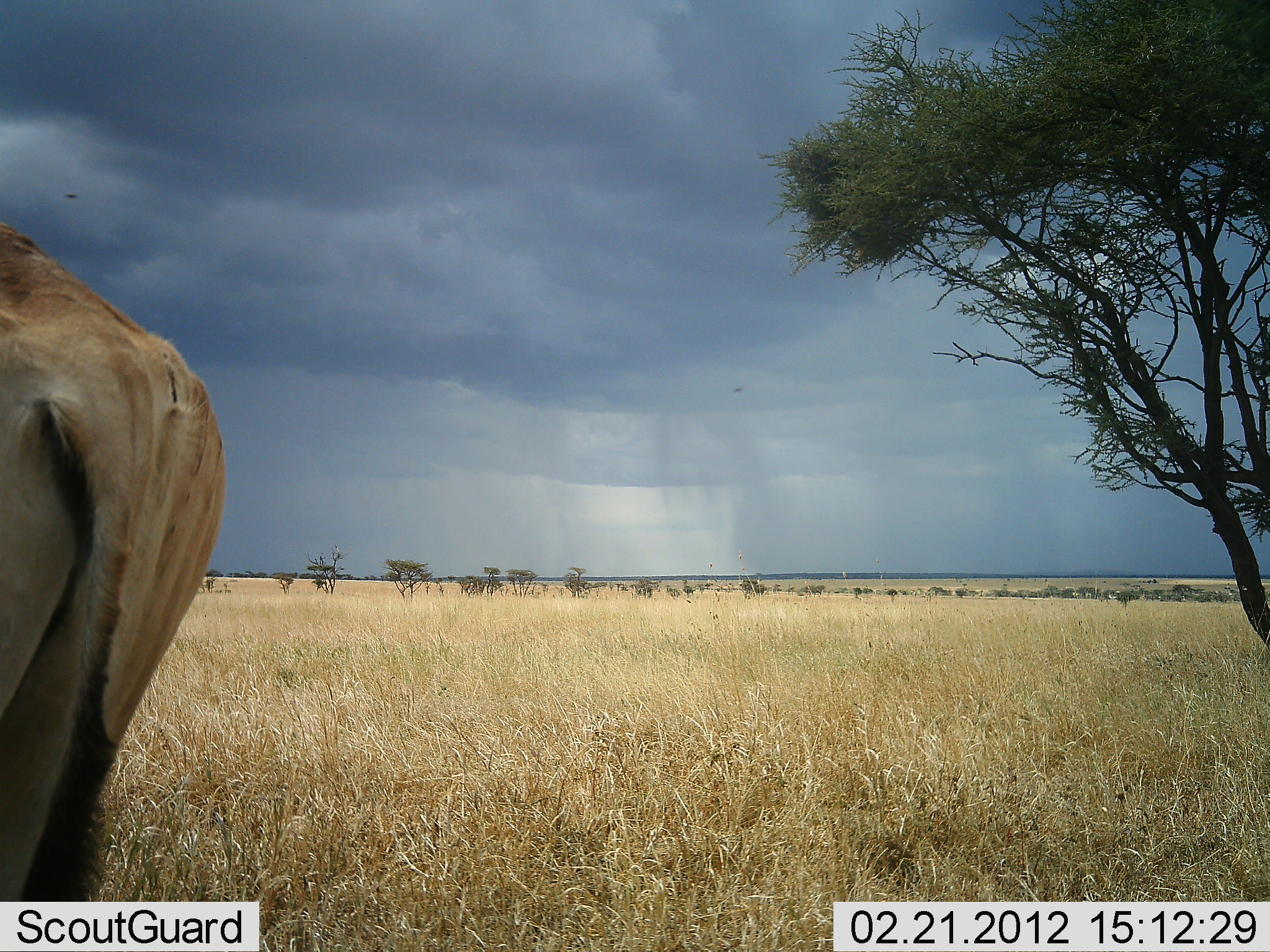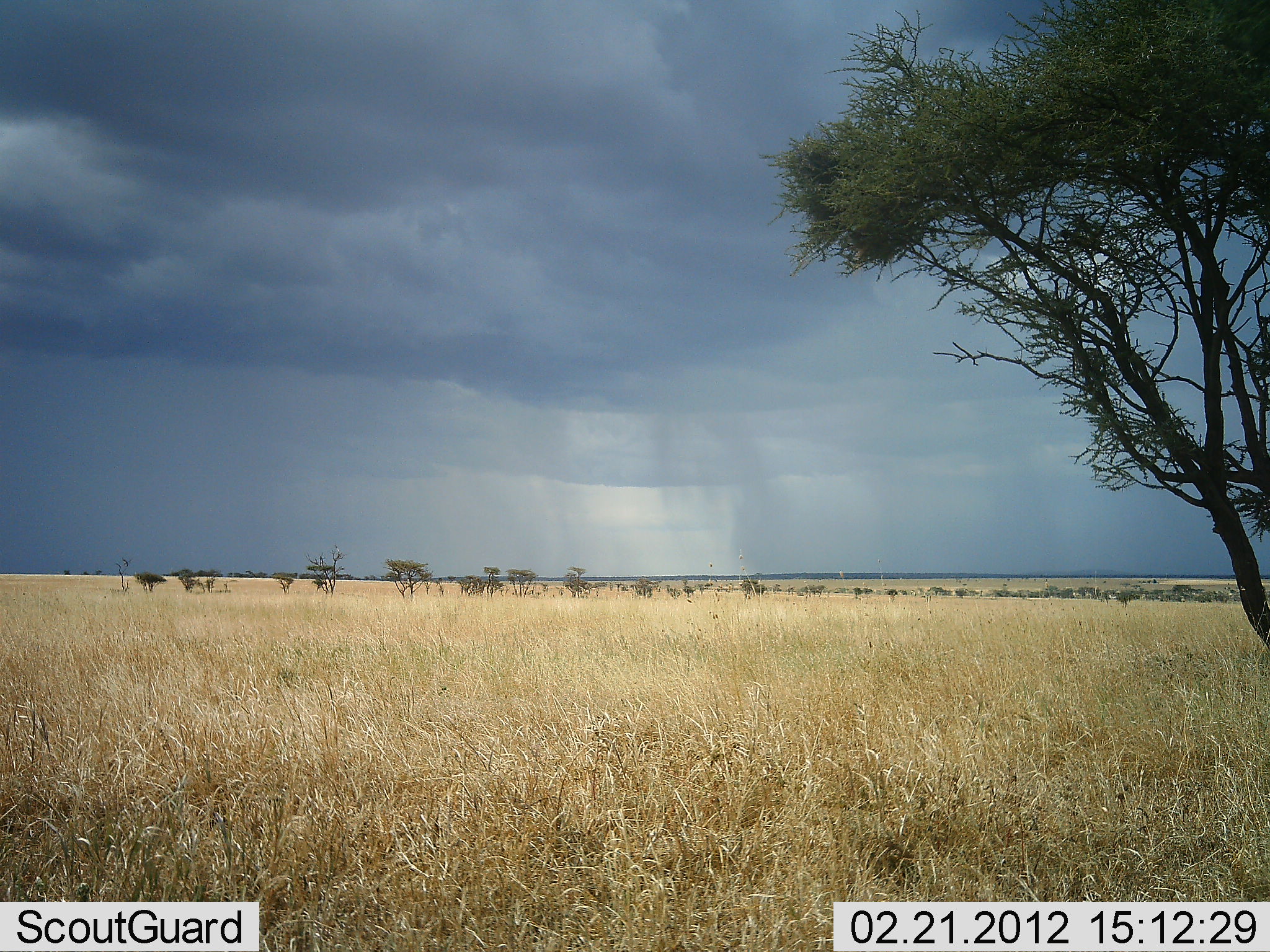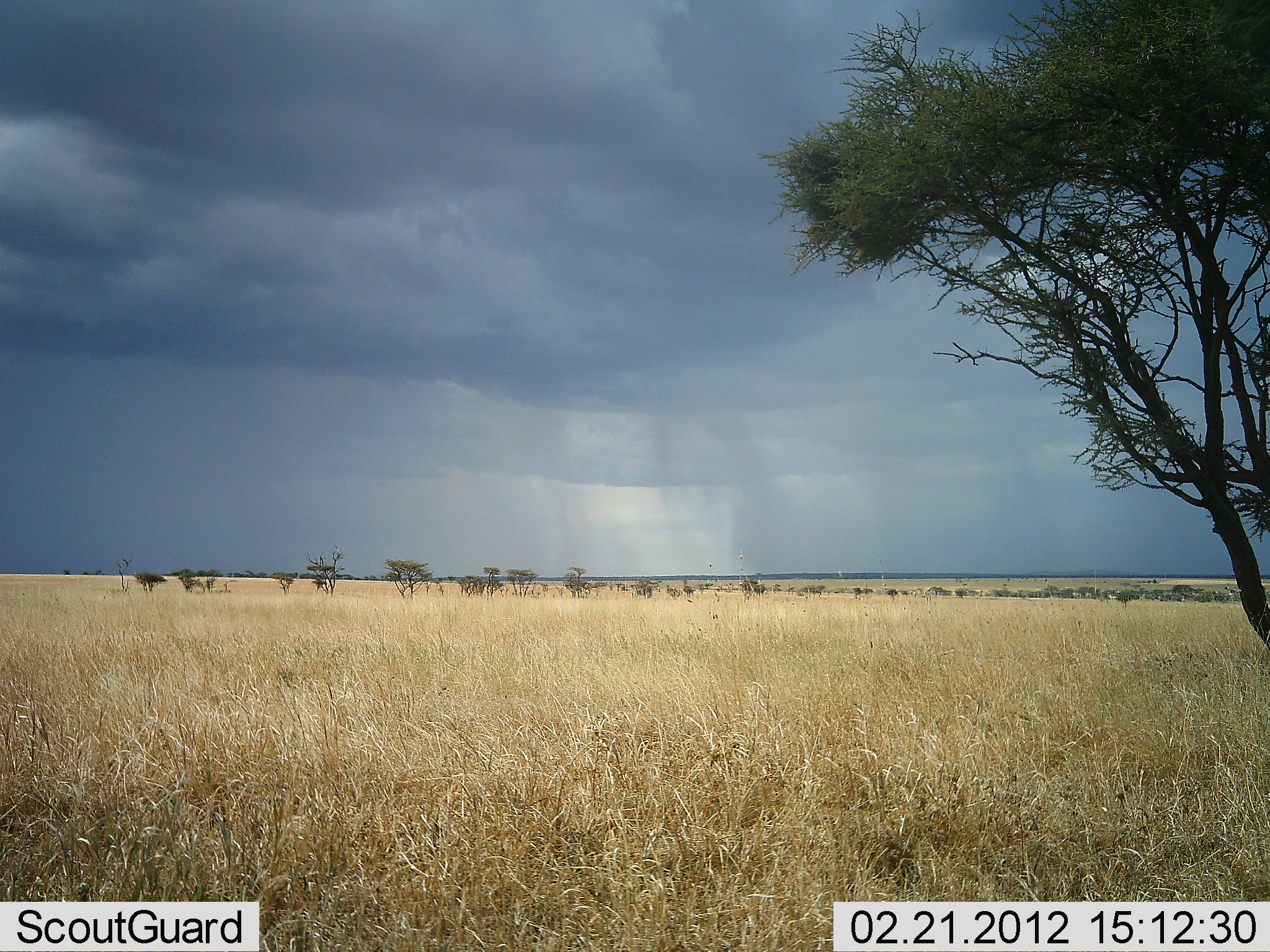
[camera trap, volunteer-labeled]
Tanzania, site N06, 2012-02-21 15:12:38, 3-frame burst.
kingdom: Animalia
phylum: Chordata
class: Mammalia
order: Artiodactyla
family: Bovidae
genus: Alcelaphus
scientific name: Alcelaphus buselaphus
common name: hartebeest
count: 1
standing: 33%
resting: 0%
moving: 67%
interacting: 0%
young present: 0%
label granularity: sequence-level